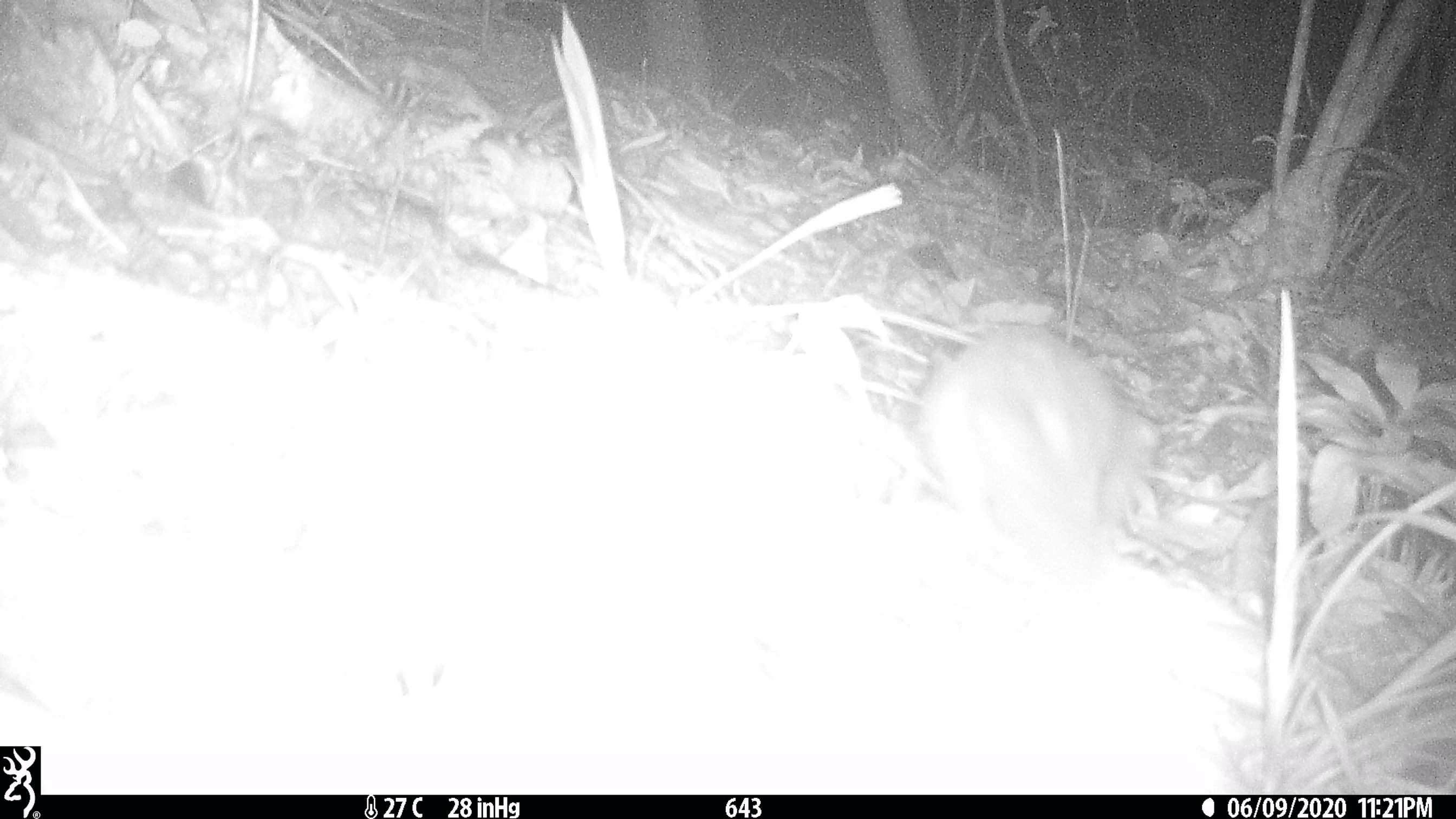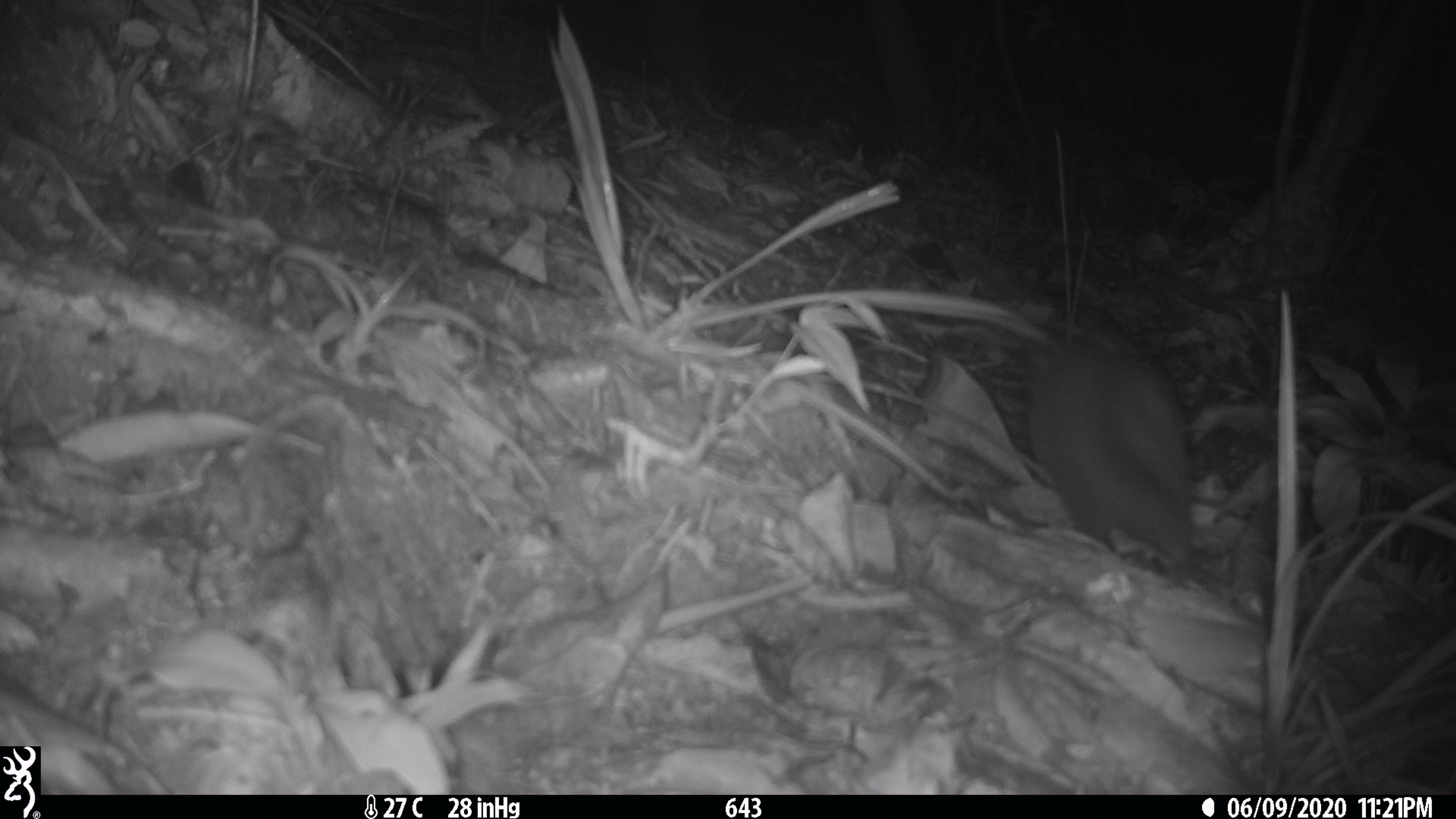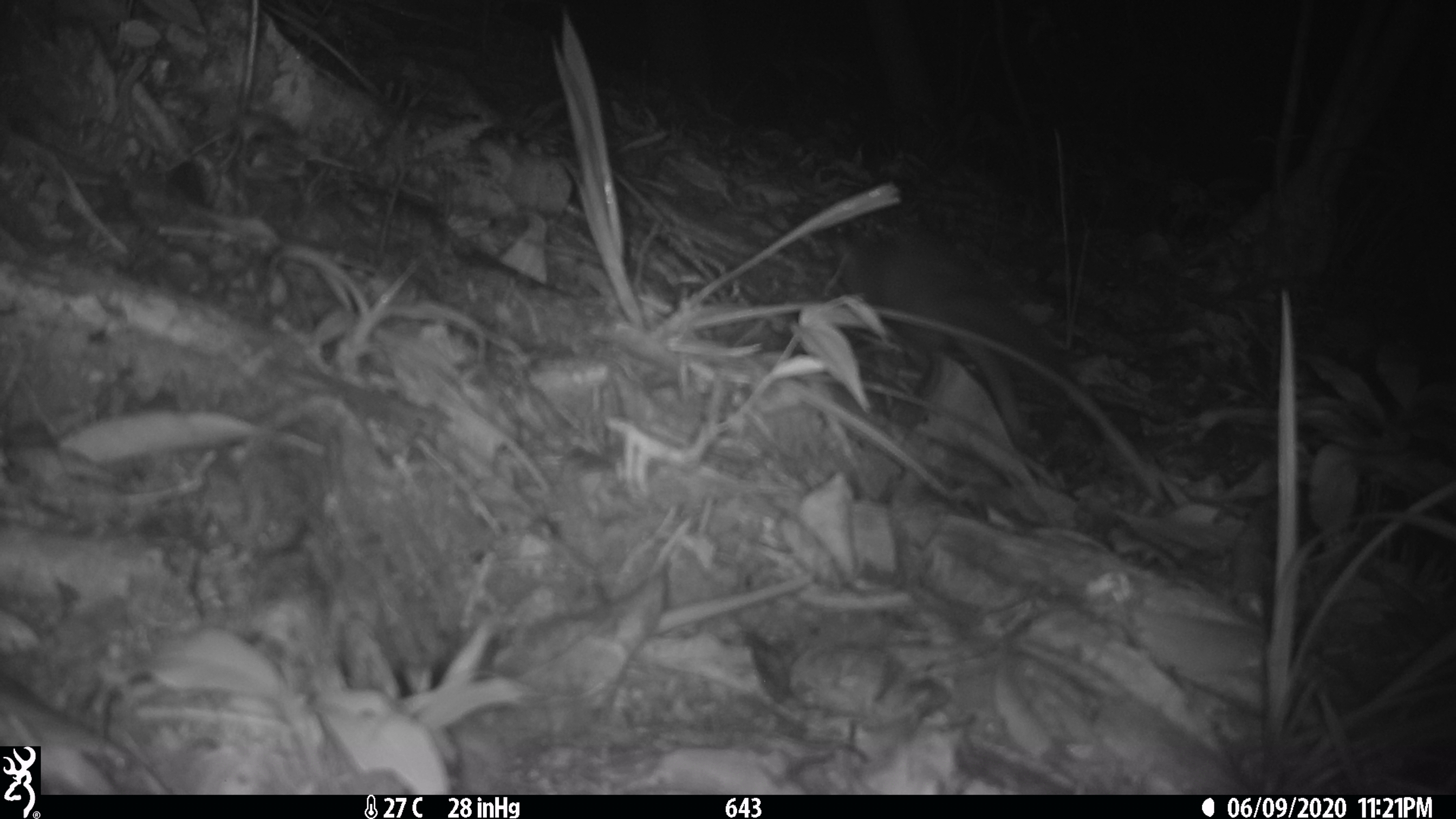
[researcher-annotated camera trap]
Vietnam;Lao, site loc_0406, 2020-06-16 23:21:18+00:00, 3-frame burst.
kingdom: Animalia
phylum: Chordata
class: Mammalia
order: Carnivora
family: Mustelidae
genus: Melogale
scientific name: Melogale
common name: ferret badger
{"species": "ferret badger (Melogale)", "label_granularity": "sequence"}